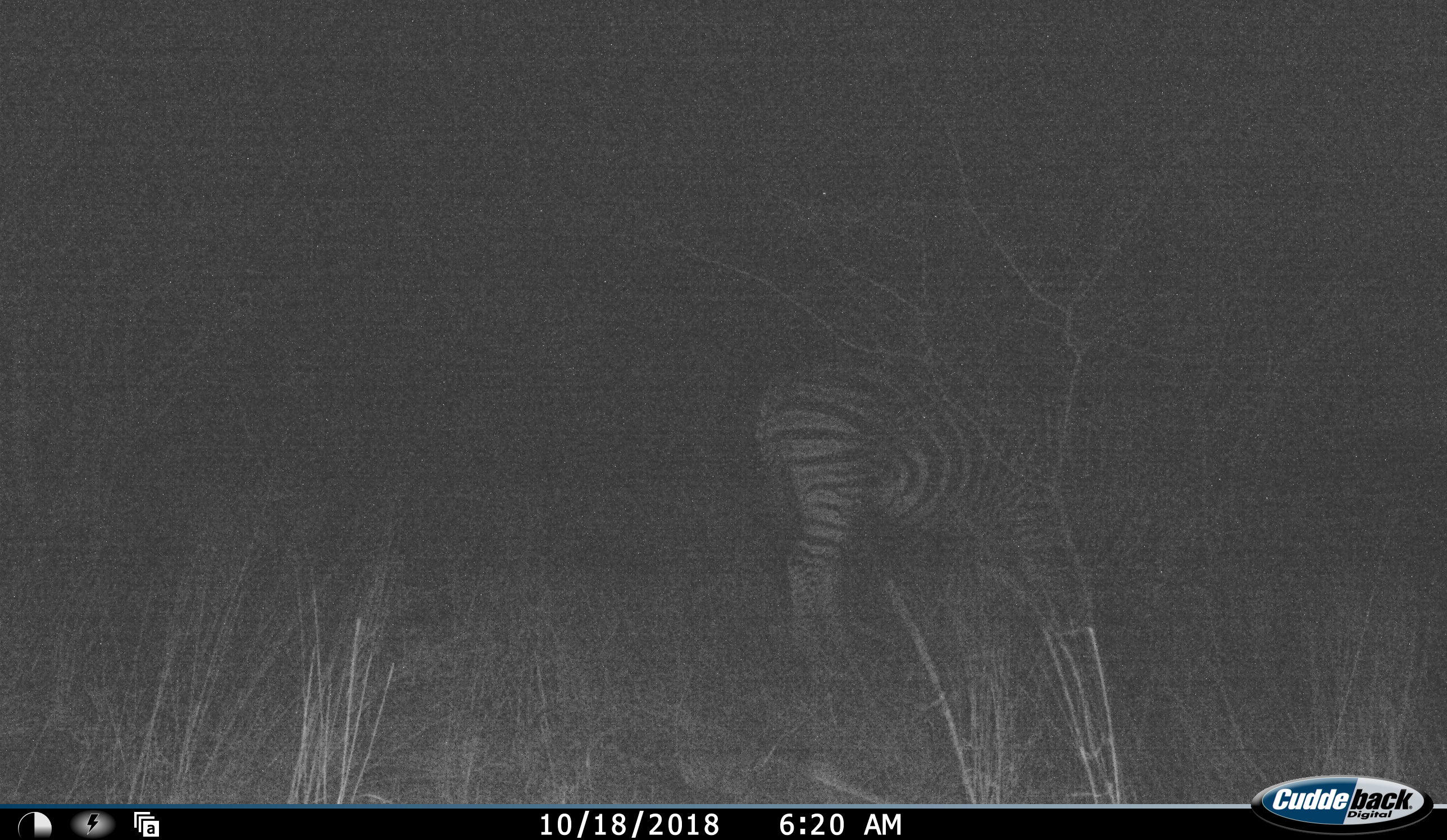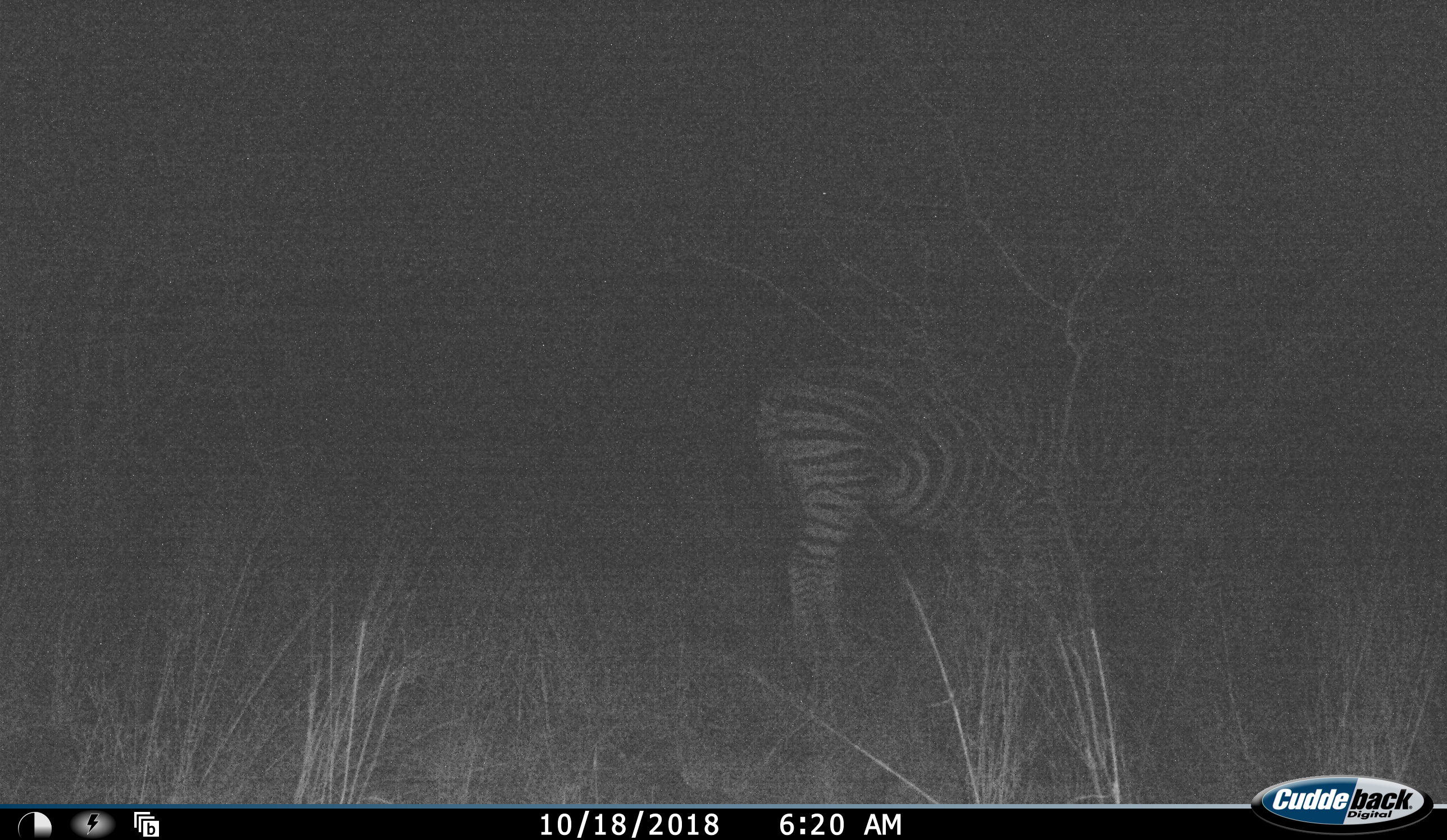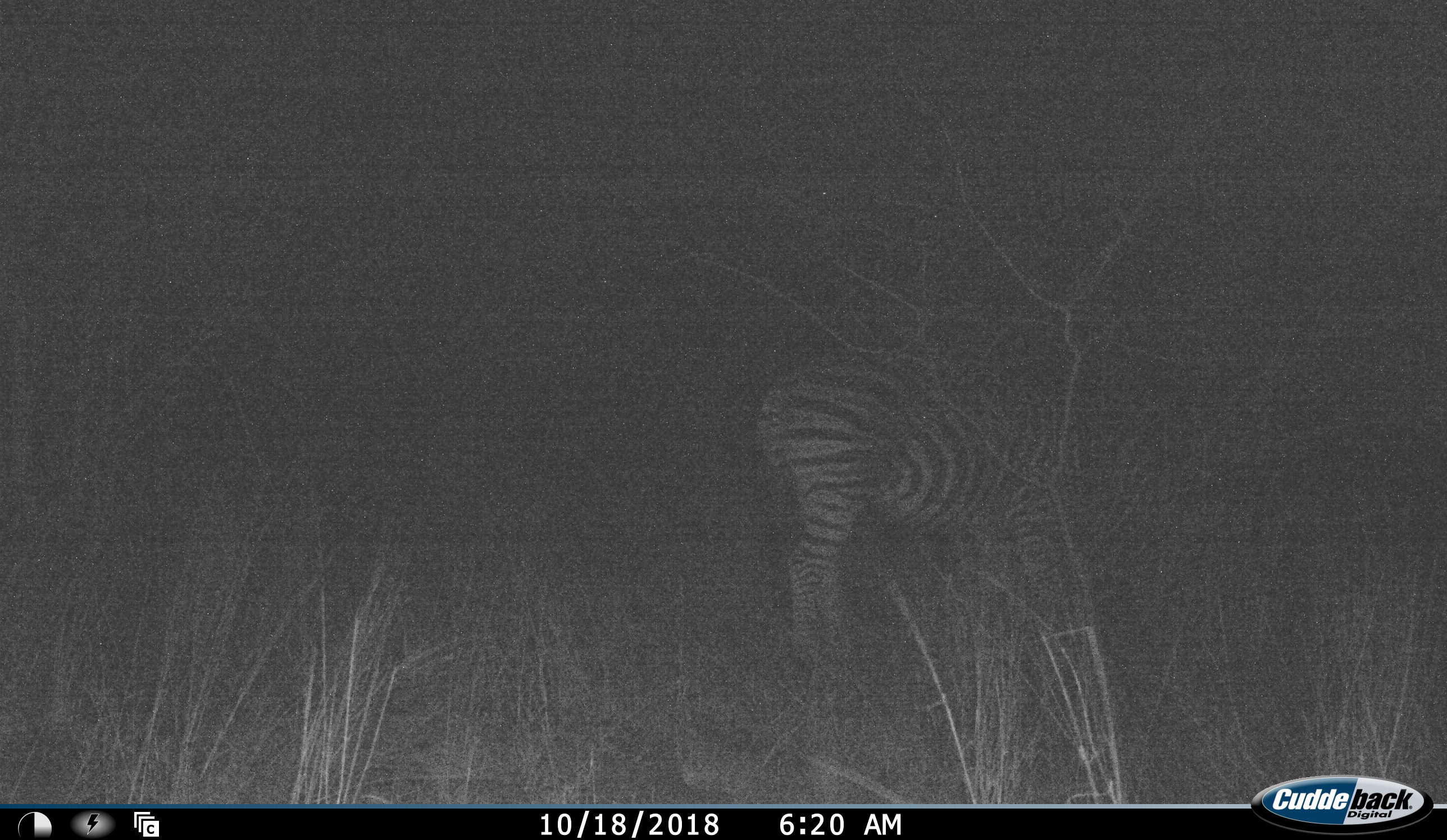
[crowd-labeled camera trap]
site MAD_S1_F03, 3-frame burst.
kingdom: Animalia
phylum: Chordata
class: Mammalia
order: Perissodactyla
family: Equidae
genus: Equus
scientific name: Equus quagga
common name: plains zebra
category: zebraplains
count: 1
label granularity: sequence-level